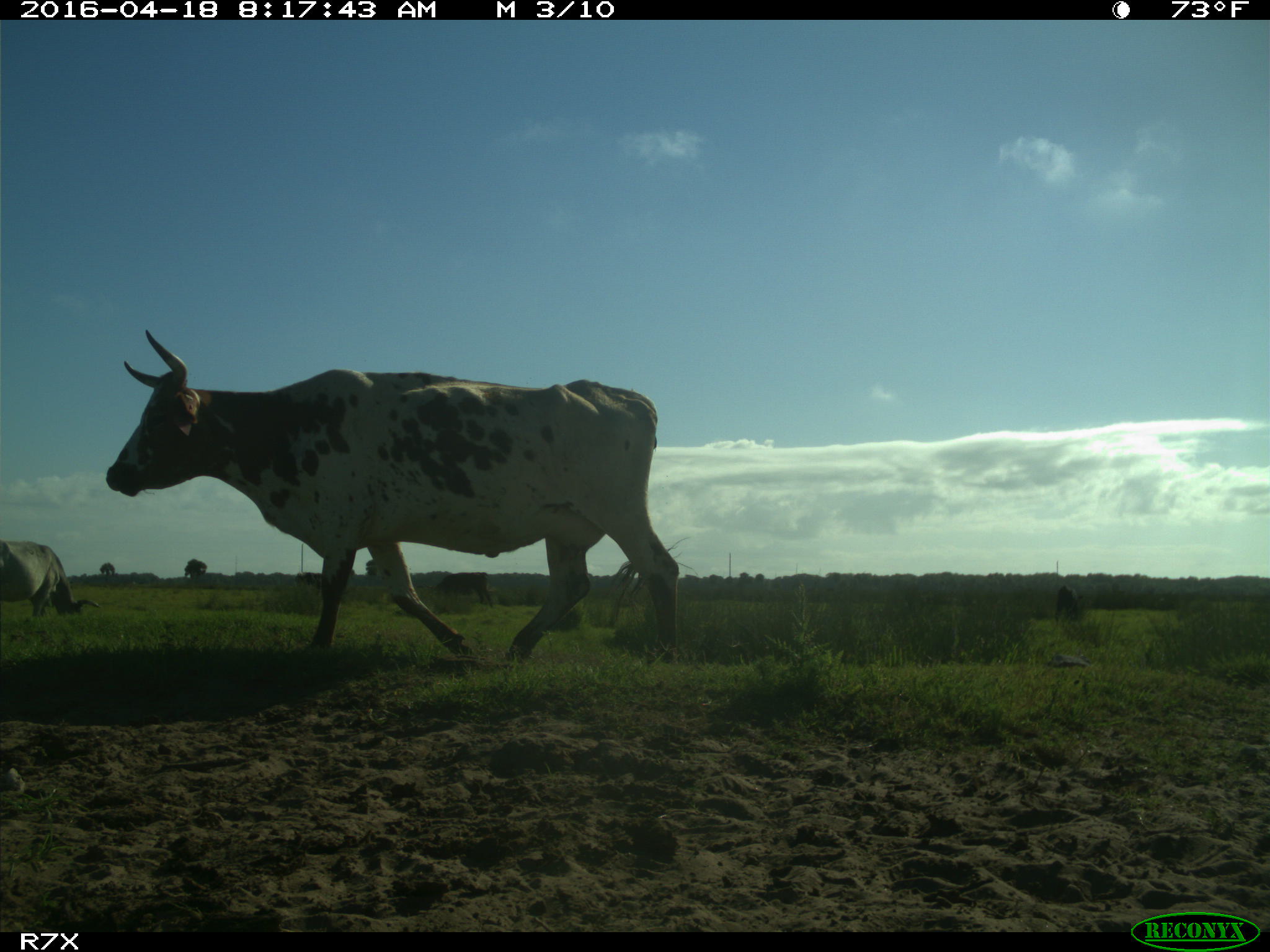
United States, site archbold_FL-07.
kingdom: Animalia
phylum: Chordata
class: Mammalia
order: Artiodactyla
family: Bovidae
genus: Bos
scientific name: Bos taurus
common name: domestic cow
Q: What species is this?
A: Bos taurus (domestic cow).